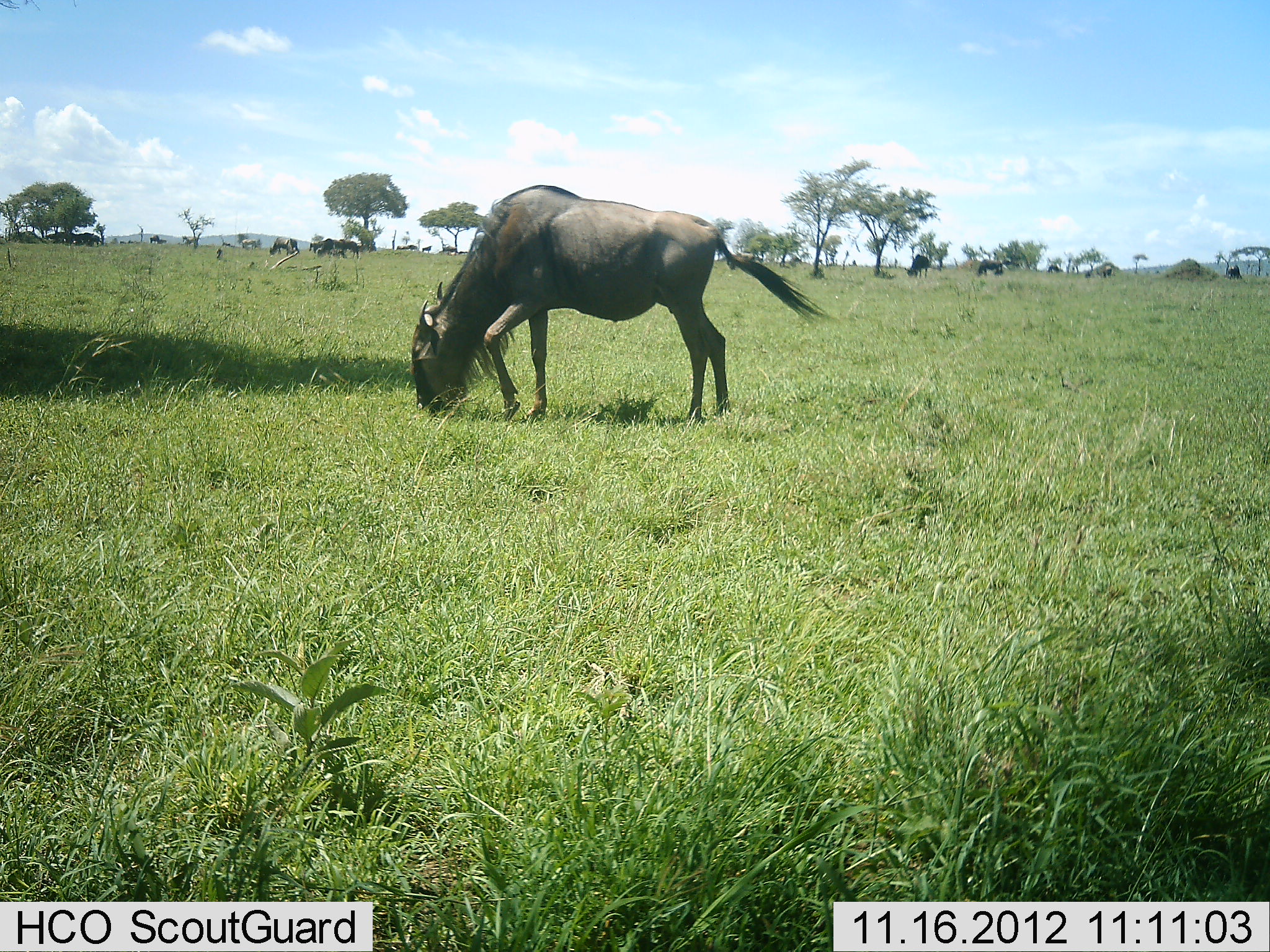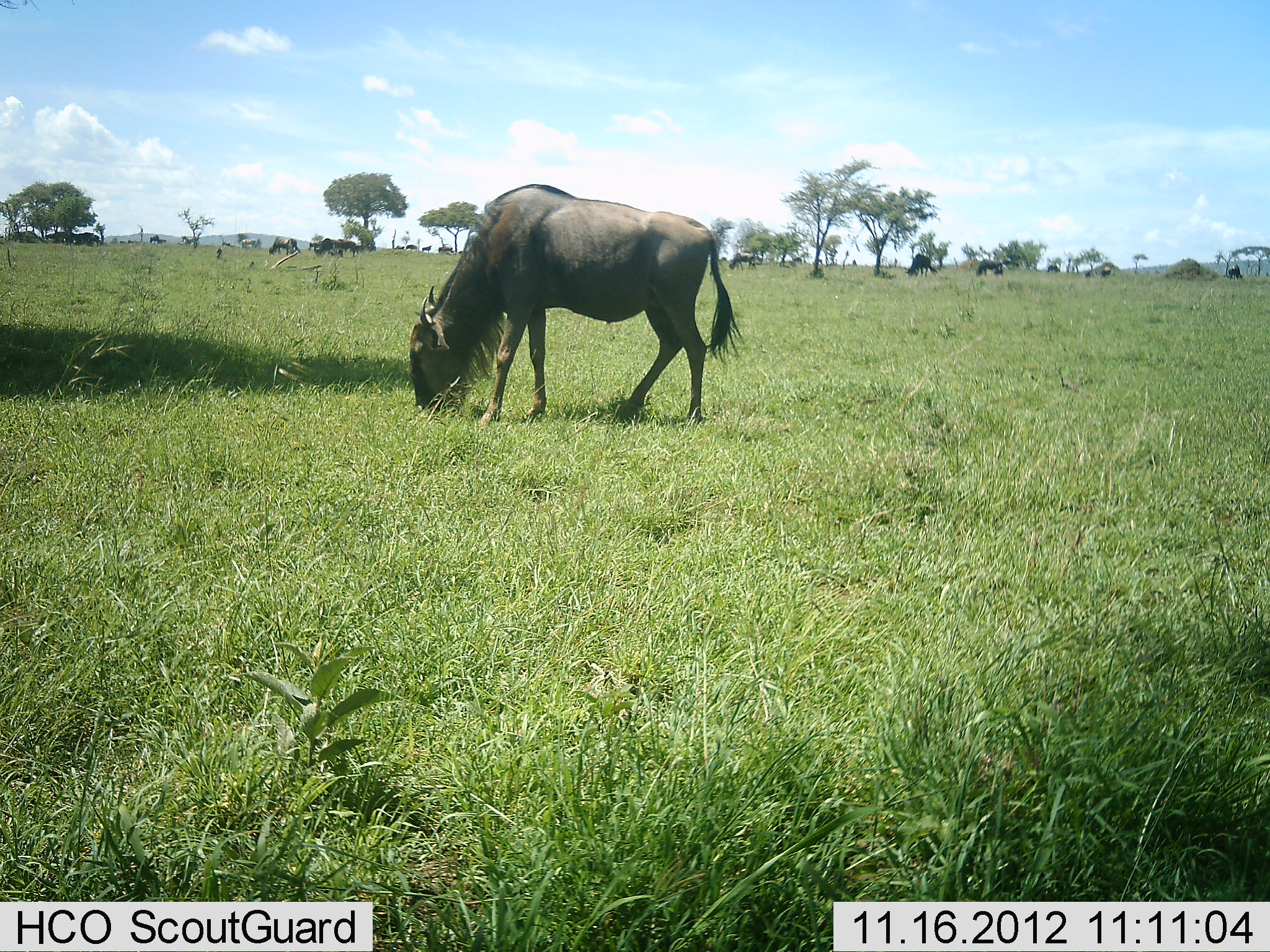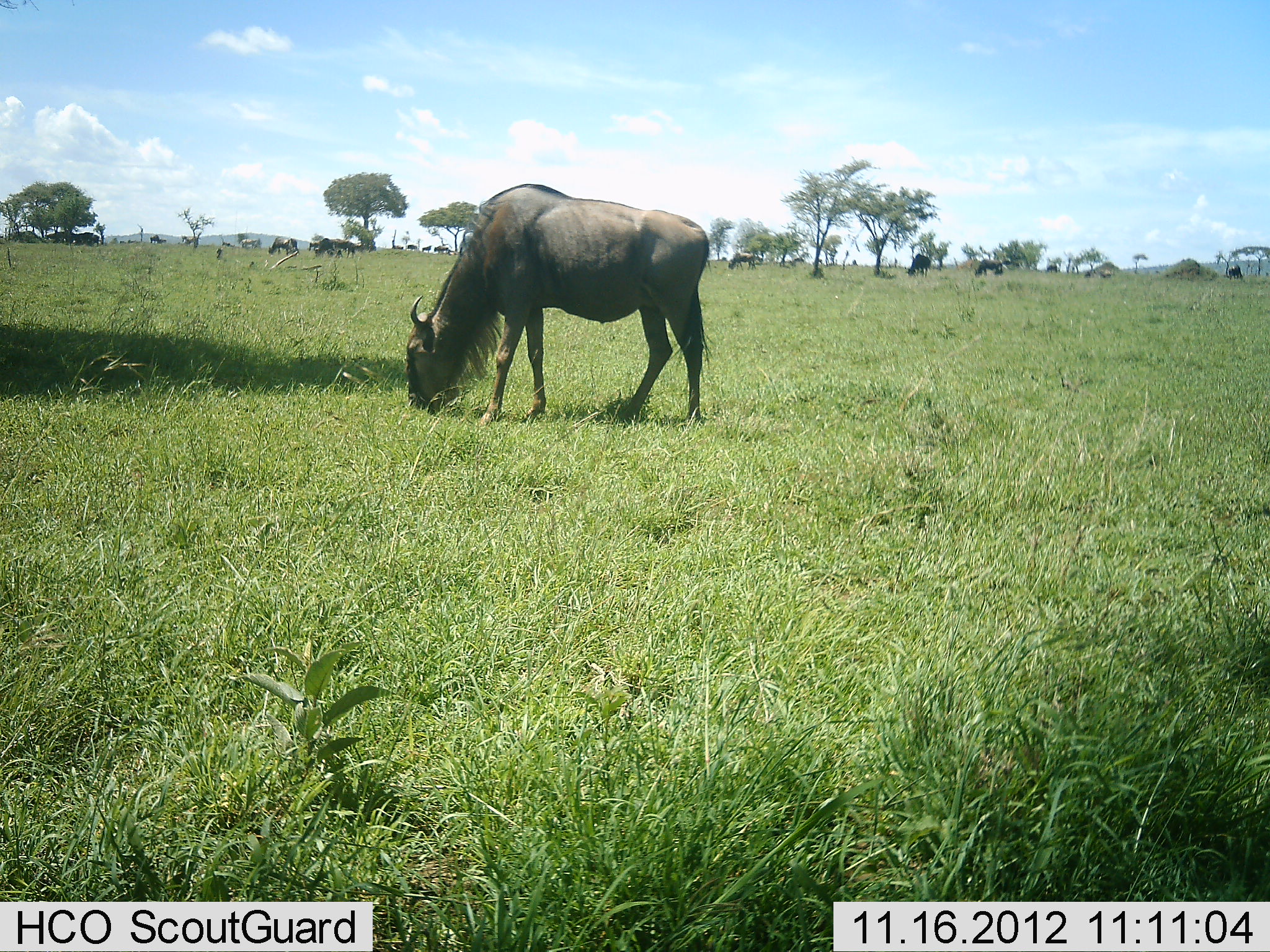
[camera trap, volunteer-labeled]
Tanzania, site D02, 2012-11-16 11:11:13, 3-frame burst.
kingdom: Animalia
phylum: Chordata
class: Mammalia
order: Artiodactyla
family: Bovidae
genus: Connochaetes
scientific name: Connochaetes taurinus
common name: blue wildebeest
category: wildebeest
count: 11-50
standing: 30%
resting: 0%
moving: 10%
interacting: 0%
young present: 0%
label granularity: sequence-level